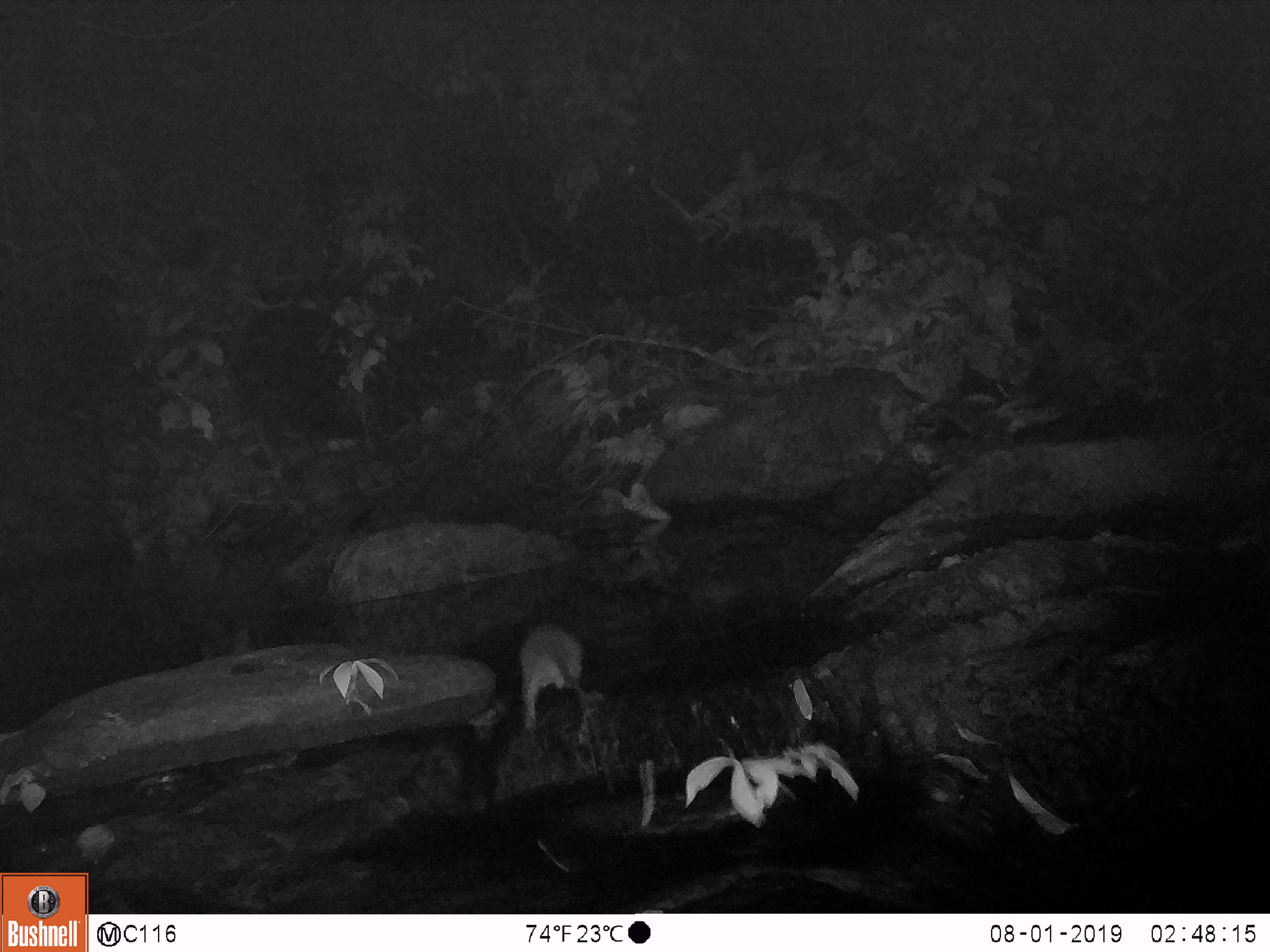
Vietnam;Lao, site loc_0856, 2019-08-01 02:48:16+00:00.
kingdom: Animalia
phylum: Chordata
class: Mammalia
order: Rodentia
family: Muridae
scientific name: Muridae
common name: old-world mice and rats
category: unidentified murid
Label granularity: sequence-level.